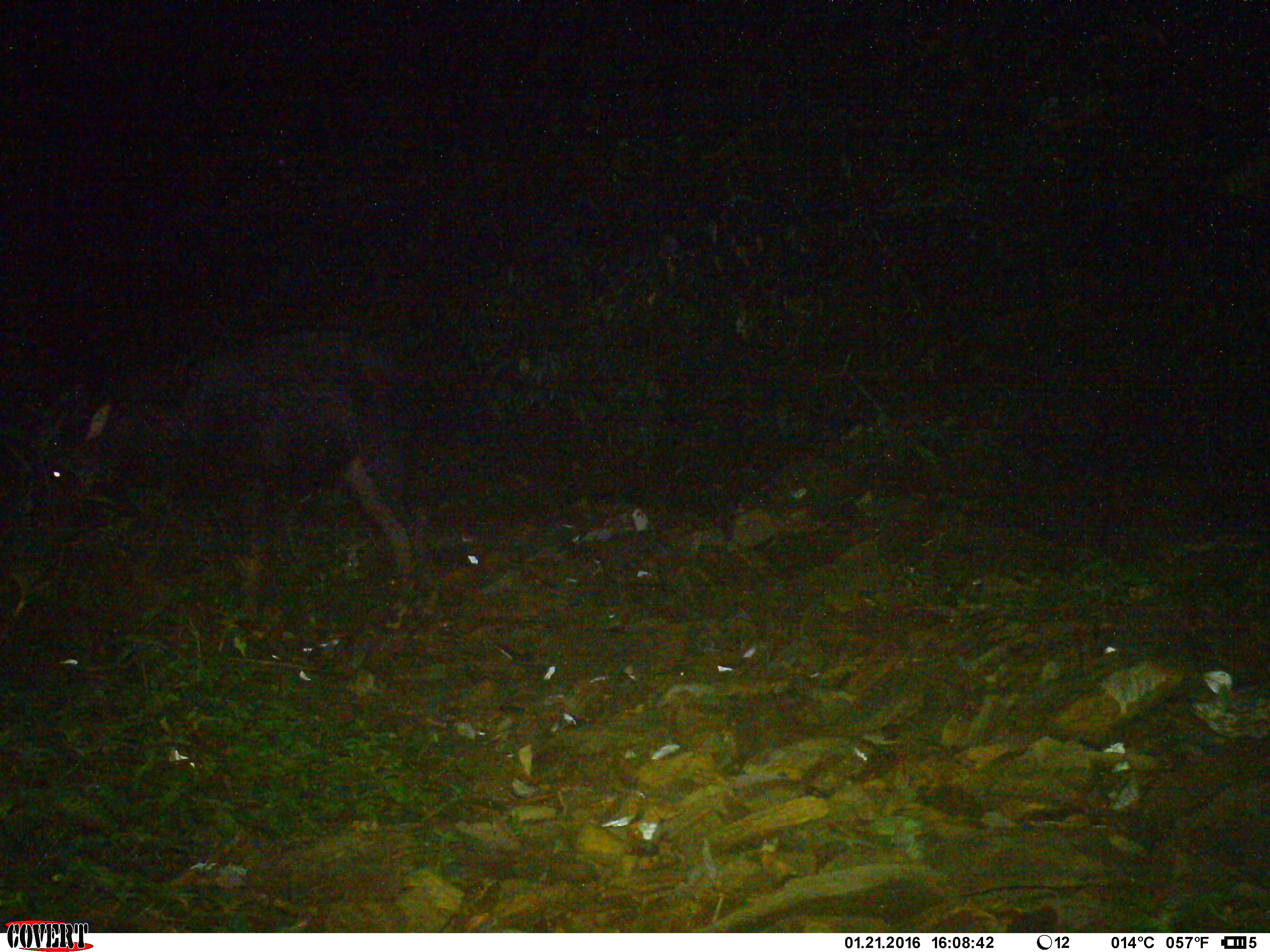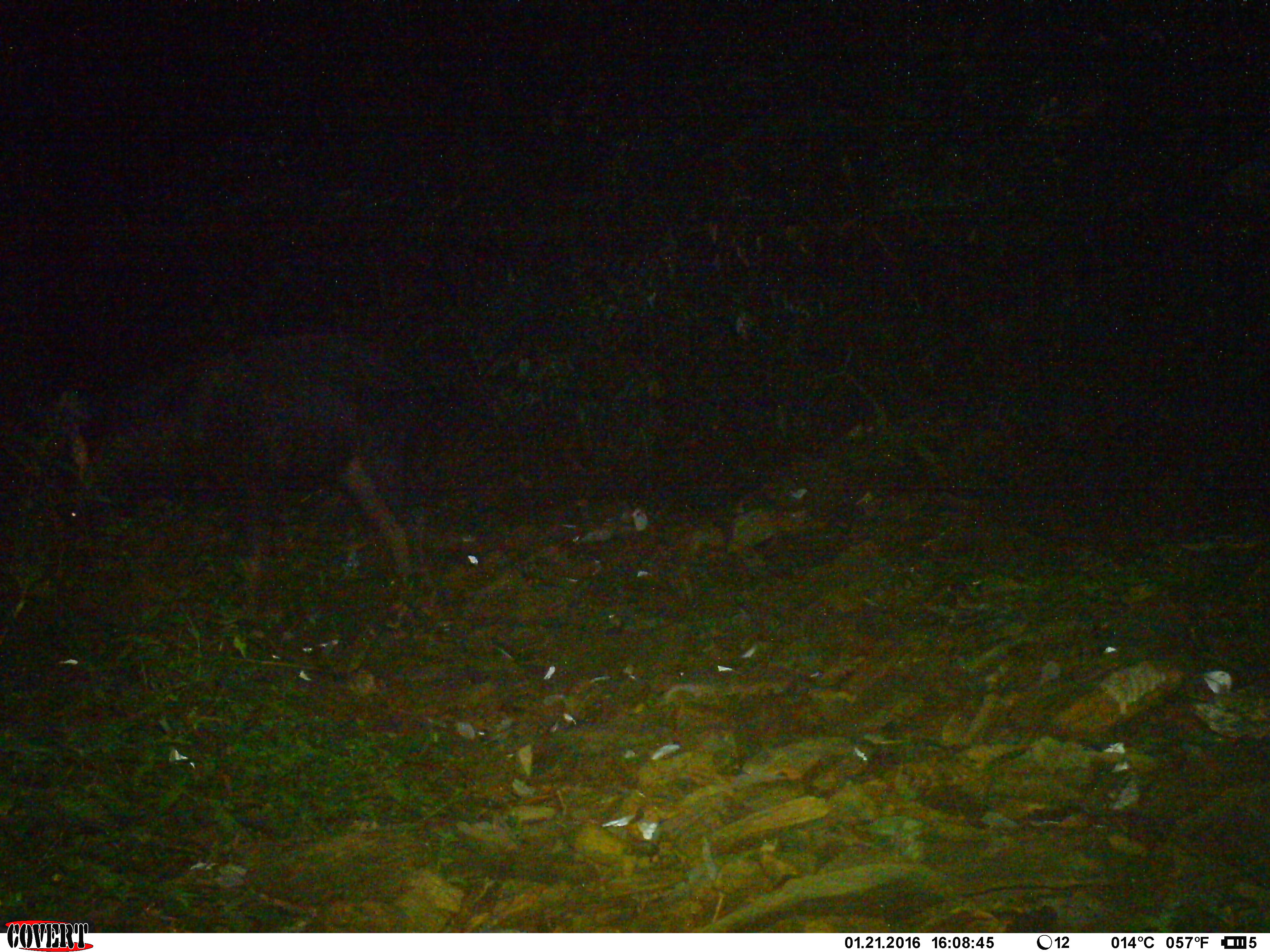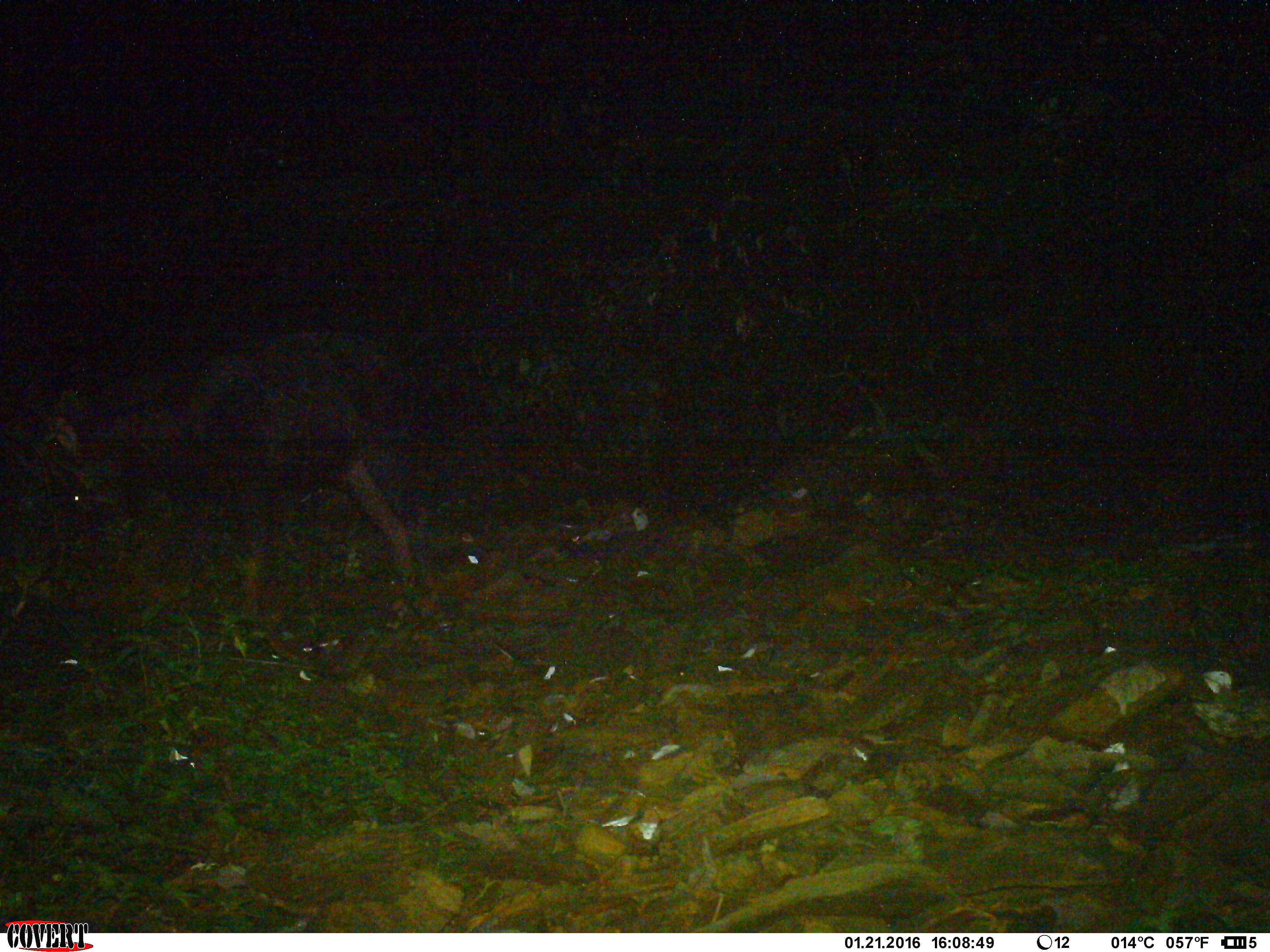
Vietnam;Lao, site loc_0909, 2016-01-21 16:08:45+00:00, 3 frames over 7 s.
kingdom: Animalia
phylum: Chordata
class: Mammalia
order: Artiodactyla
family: Bovidae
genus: Capricornis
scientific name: Capricornis sumatraensis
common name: chinese serow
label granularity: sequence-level